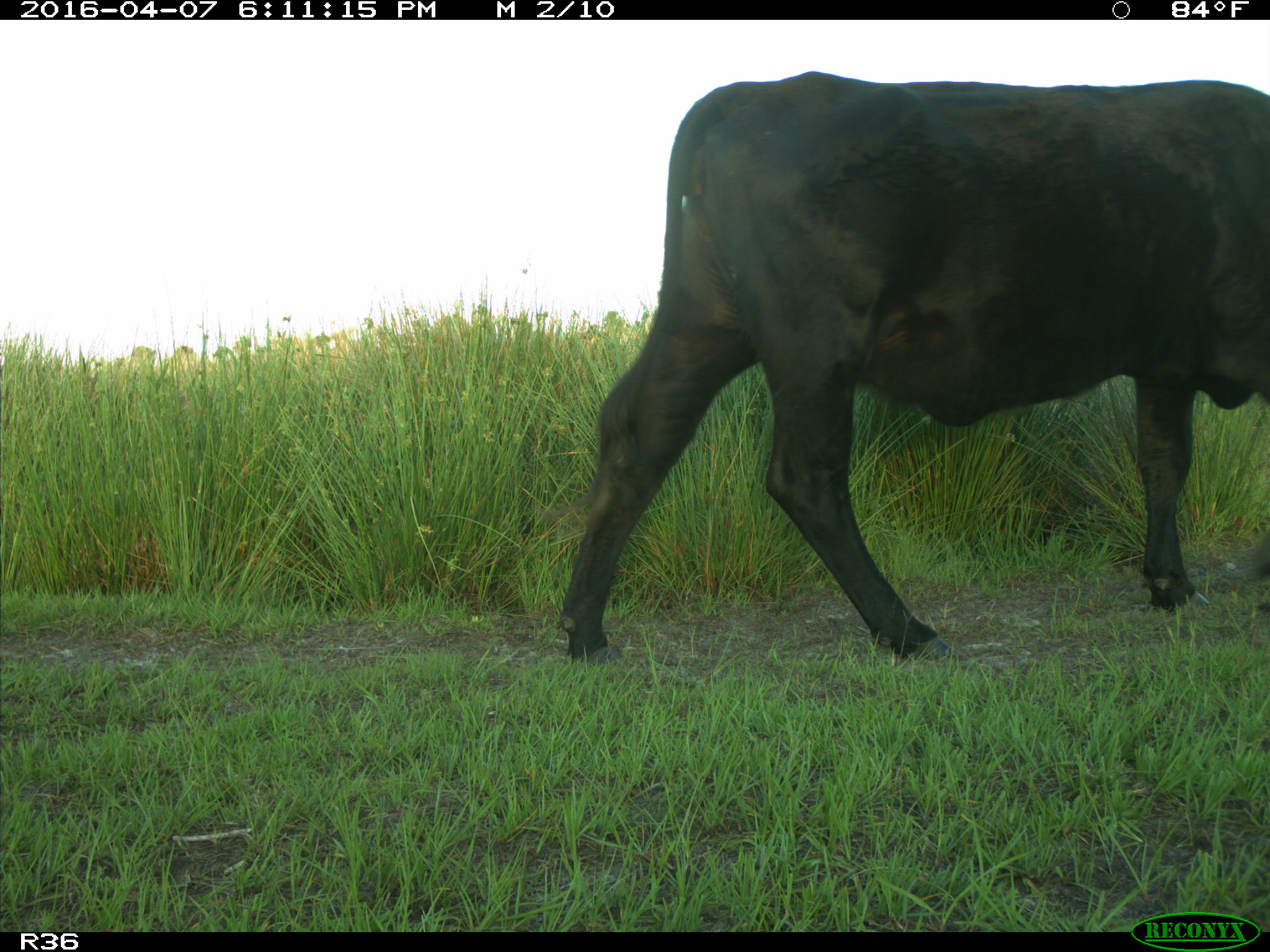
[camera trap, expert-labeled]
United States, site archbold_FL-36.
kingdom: Animalia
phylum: Chordata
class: Mammalia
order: Artiodactyla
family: Bovidae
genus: Bos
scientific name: Bos taurus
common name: domestic cow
Bos taurus (domestic cow).